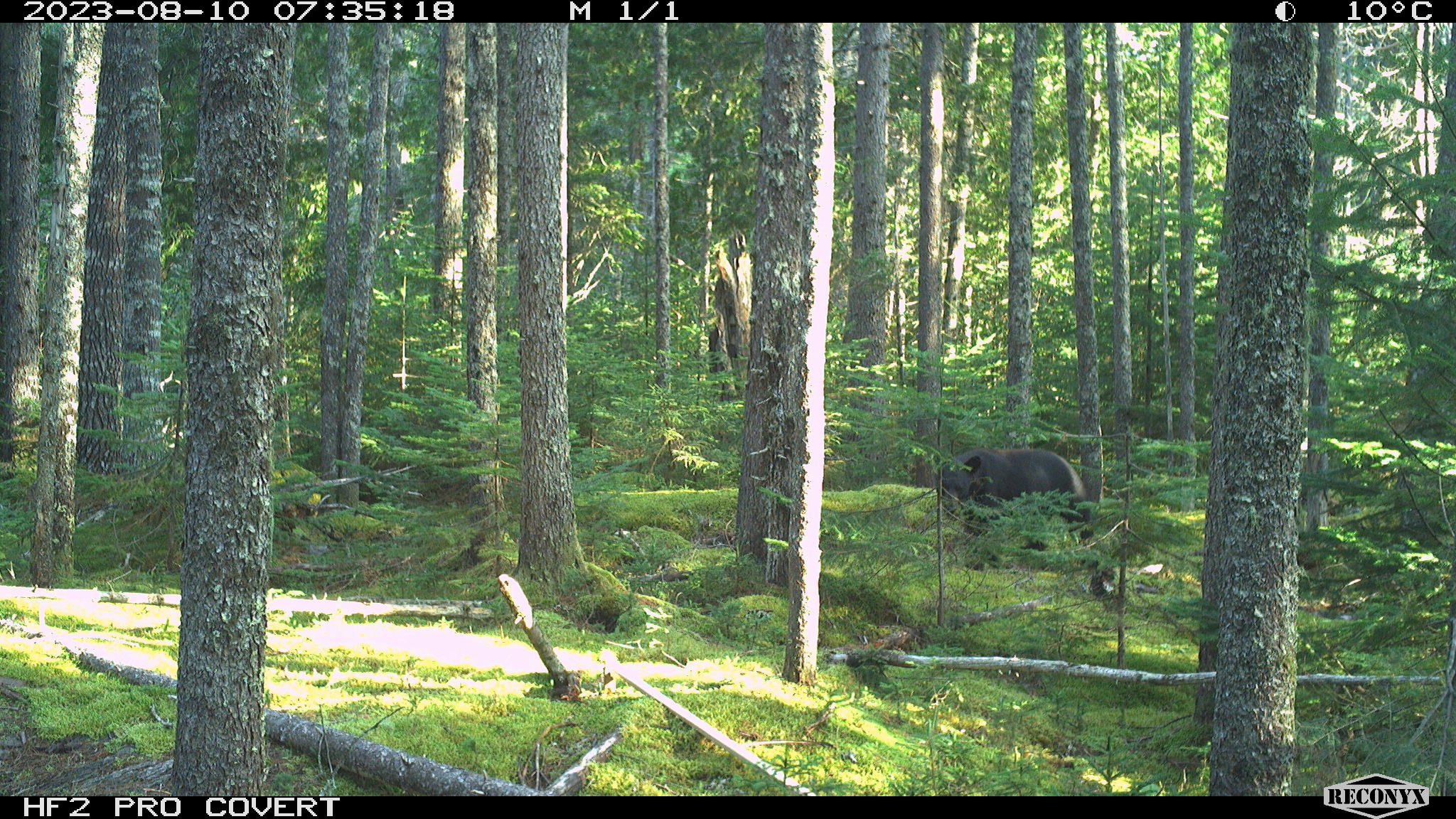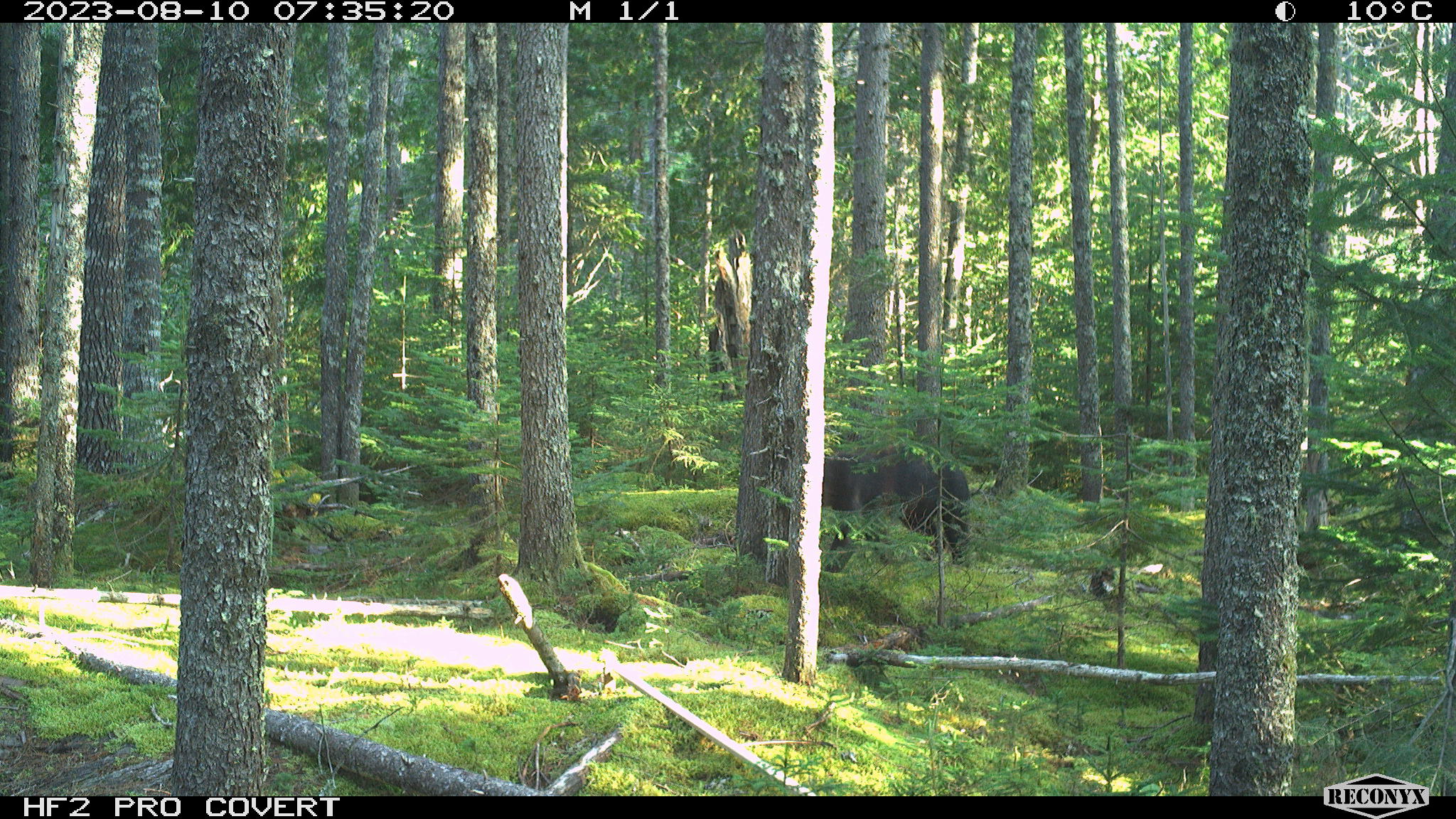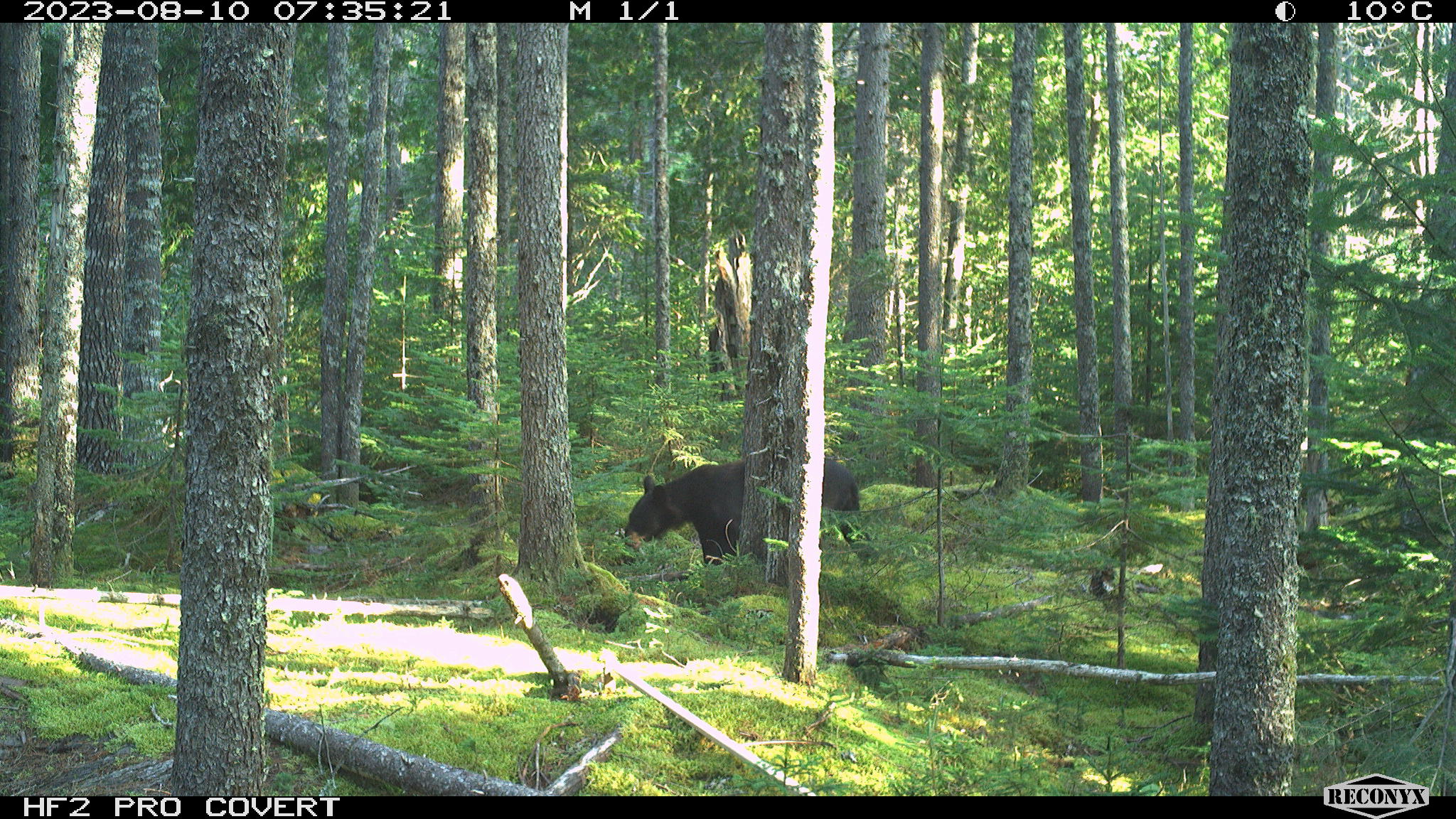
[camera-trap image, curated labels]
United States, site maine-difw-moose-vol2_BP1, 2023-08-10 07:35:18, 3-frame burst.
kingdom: Animalia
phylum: Chordata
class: Mammalia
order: Carnivora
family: Ursidae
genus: Ursus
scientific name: Ursus americanus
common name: black bear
Black bear (Ursus americanus).